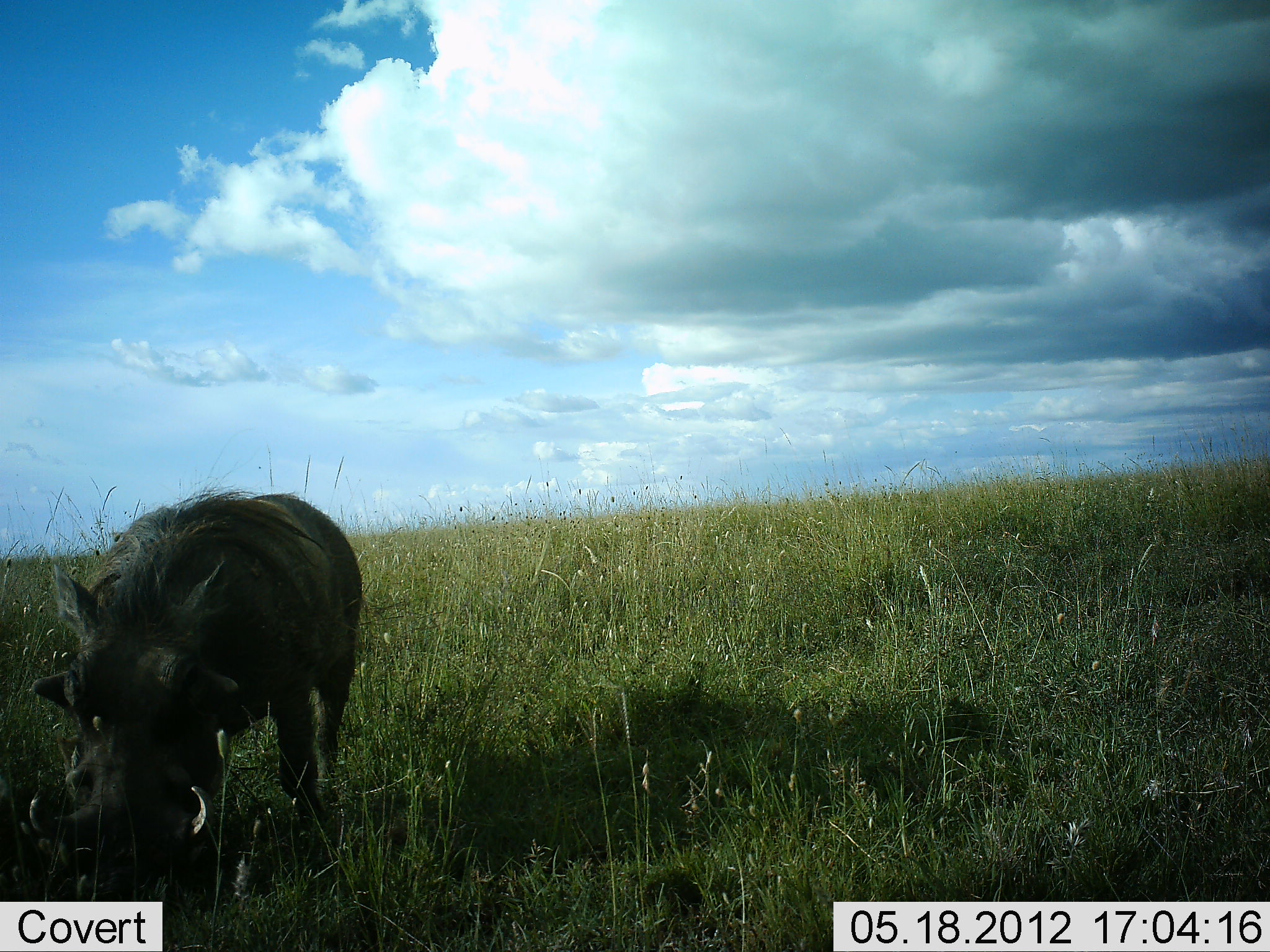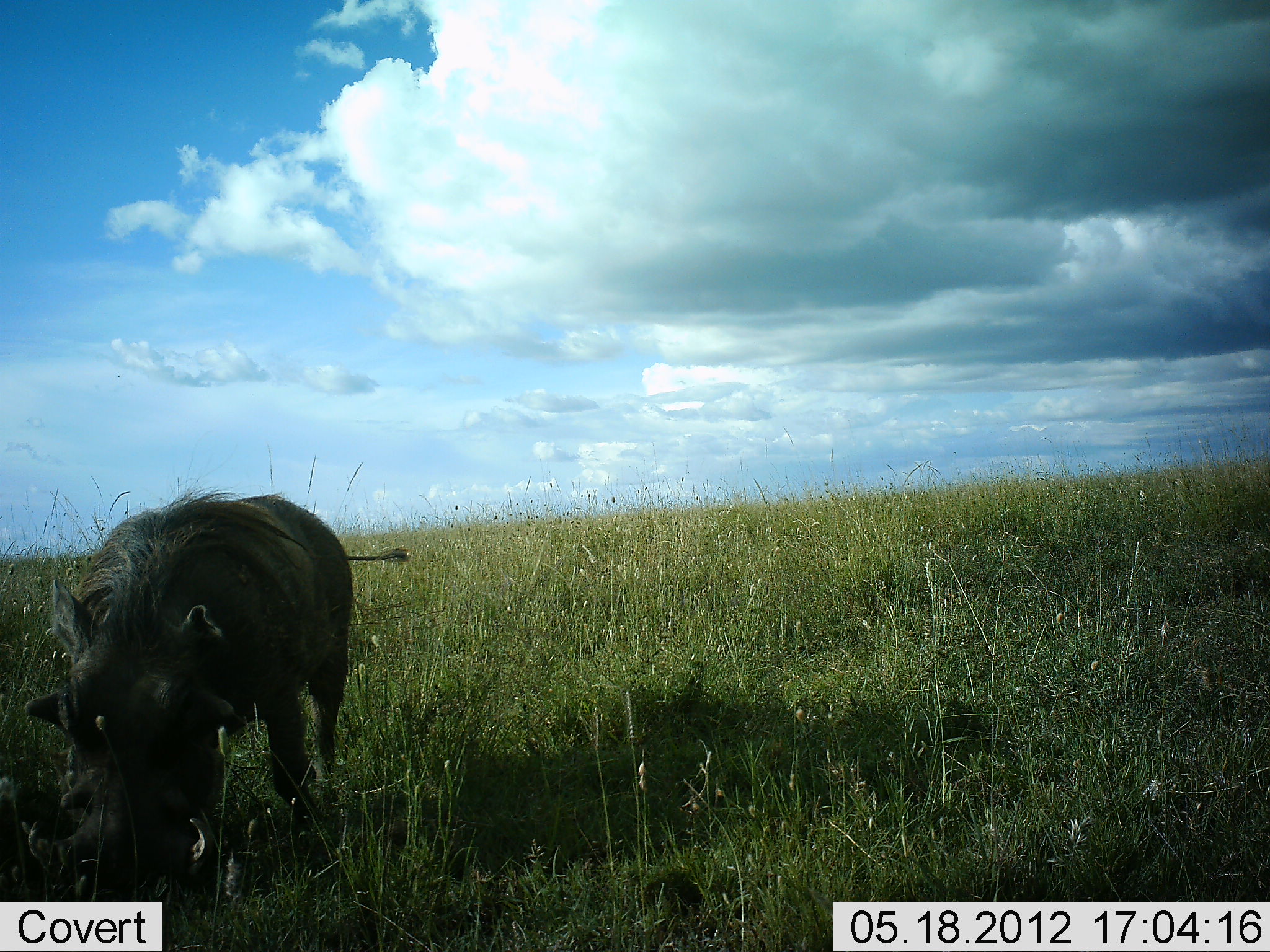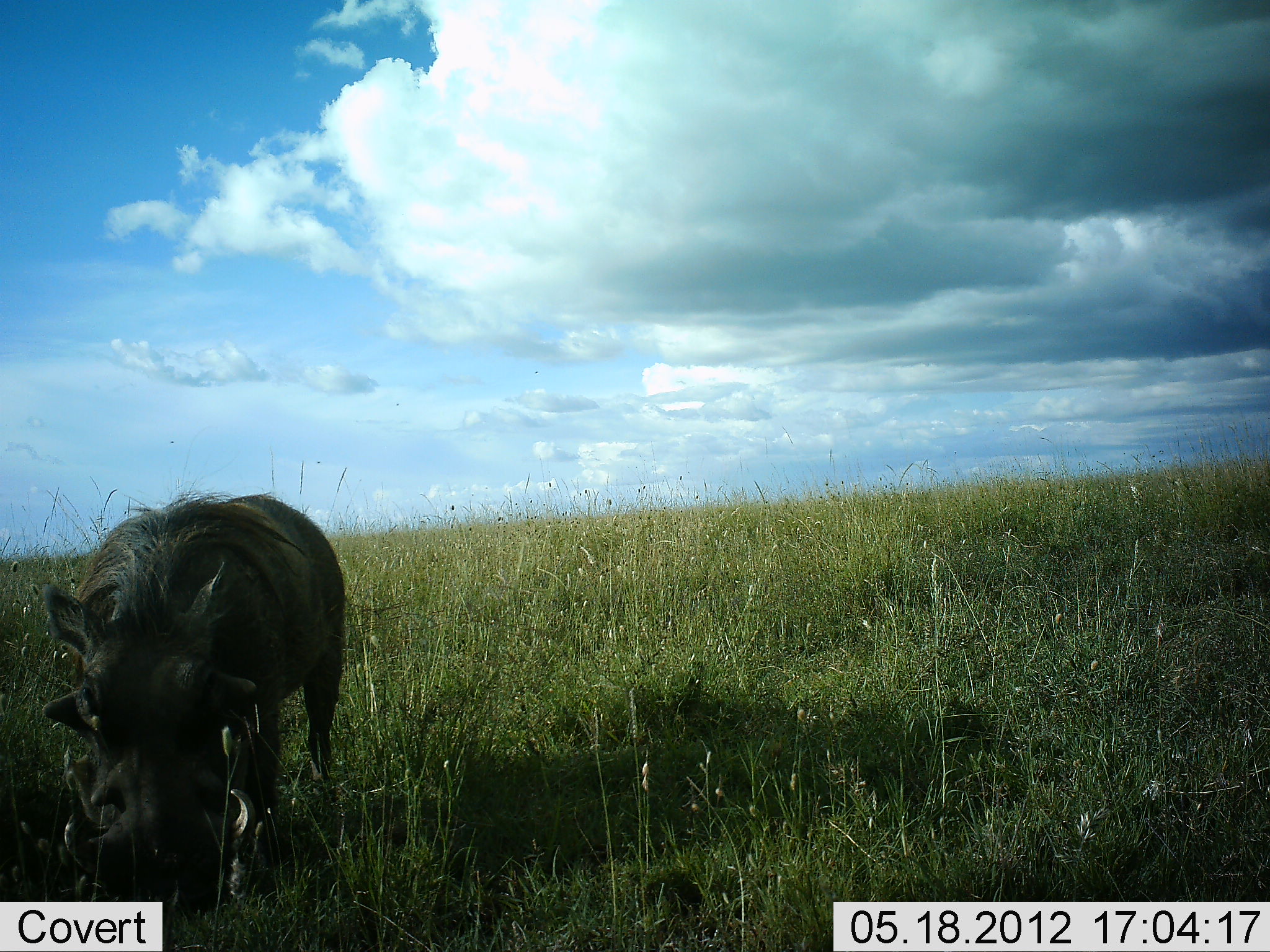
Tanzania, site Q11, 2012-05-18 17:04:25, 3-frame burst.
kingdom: Animalia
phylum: Chordata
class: Mammalia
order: Artiodactyla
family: Suidae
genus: Phacochoerus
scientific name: Phacochoerus africanus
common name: warthog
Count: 1.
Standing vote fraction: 30%.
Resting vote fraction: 0%.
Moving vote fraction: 10%.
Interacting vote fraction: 0%.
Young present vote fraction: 0%.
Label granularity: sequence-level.